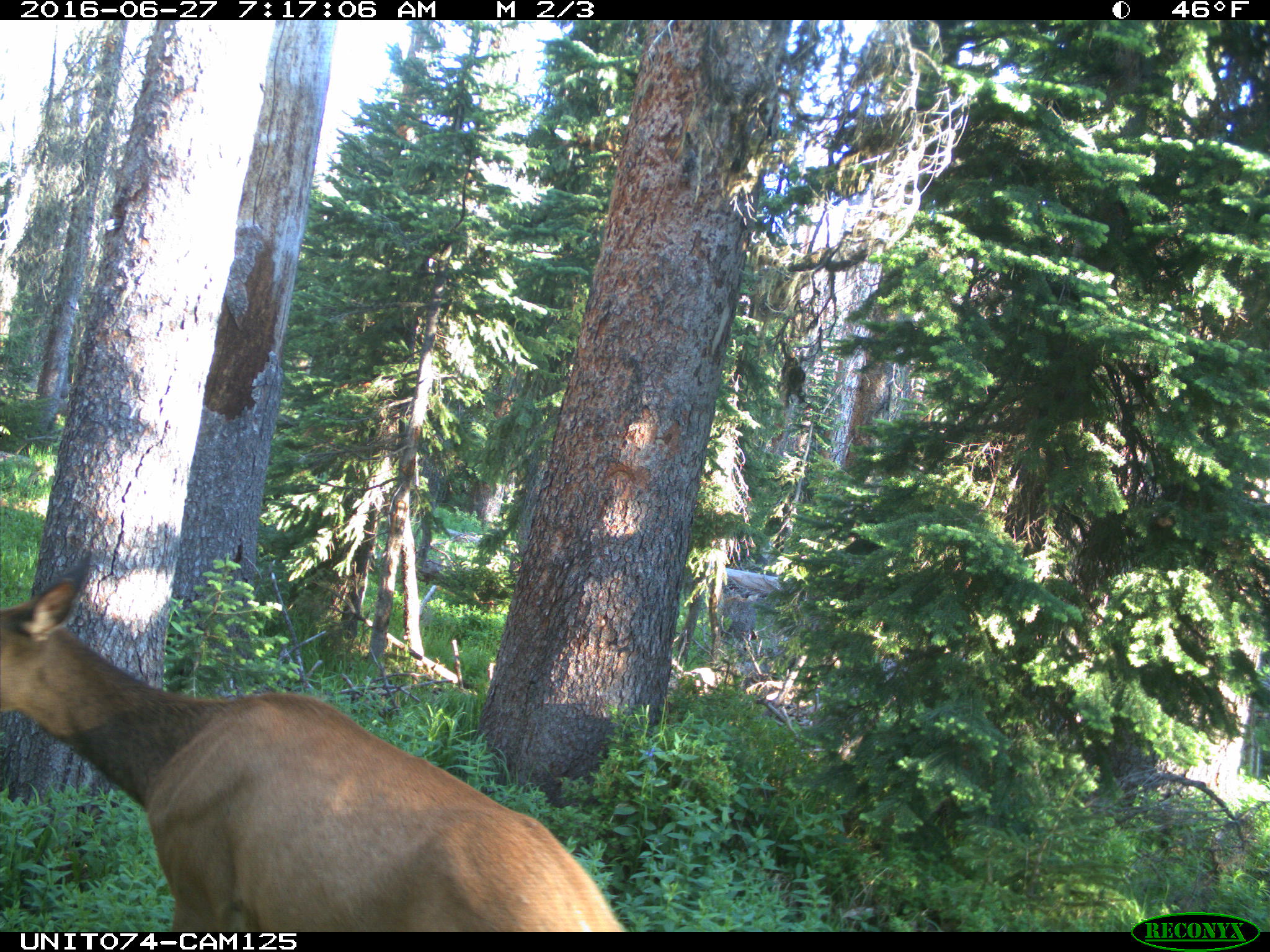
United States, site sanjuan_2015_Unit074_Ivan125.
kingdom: Animalia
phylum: Chordata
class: Mammalia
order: Artiodactyla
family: Cervidae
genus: Cervus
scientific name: Cervus elaphus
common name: red deer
Cervus elaphus (red deer).